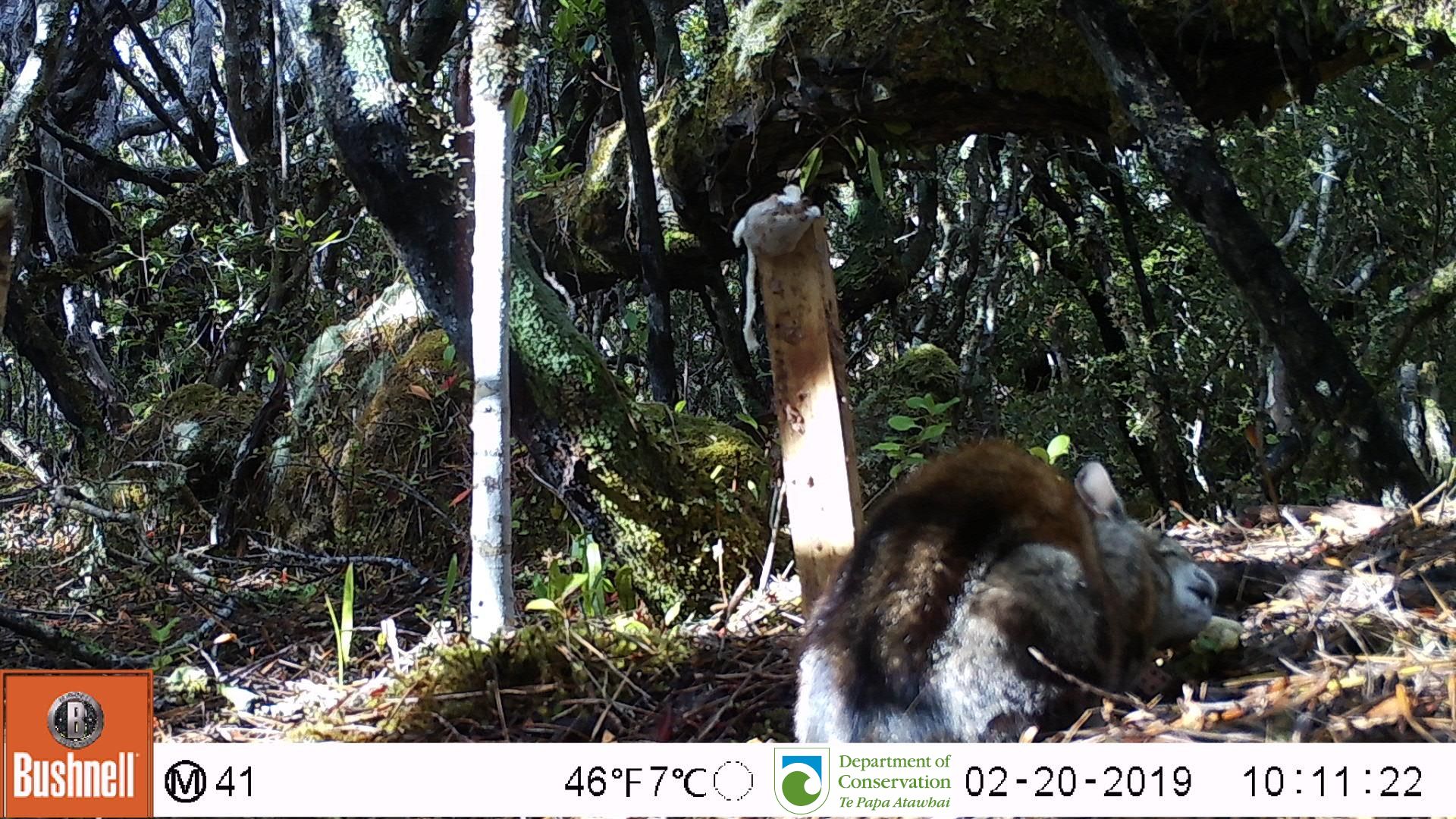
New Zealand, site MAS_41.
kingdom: Animalia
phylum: Chordata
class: Mammalia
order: Carnivora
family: Felidae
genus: Felis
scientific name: Felis catus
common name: domestic cat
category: cat